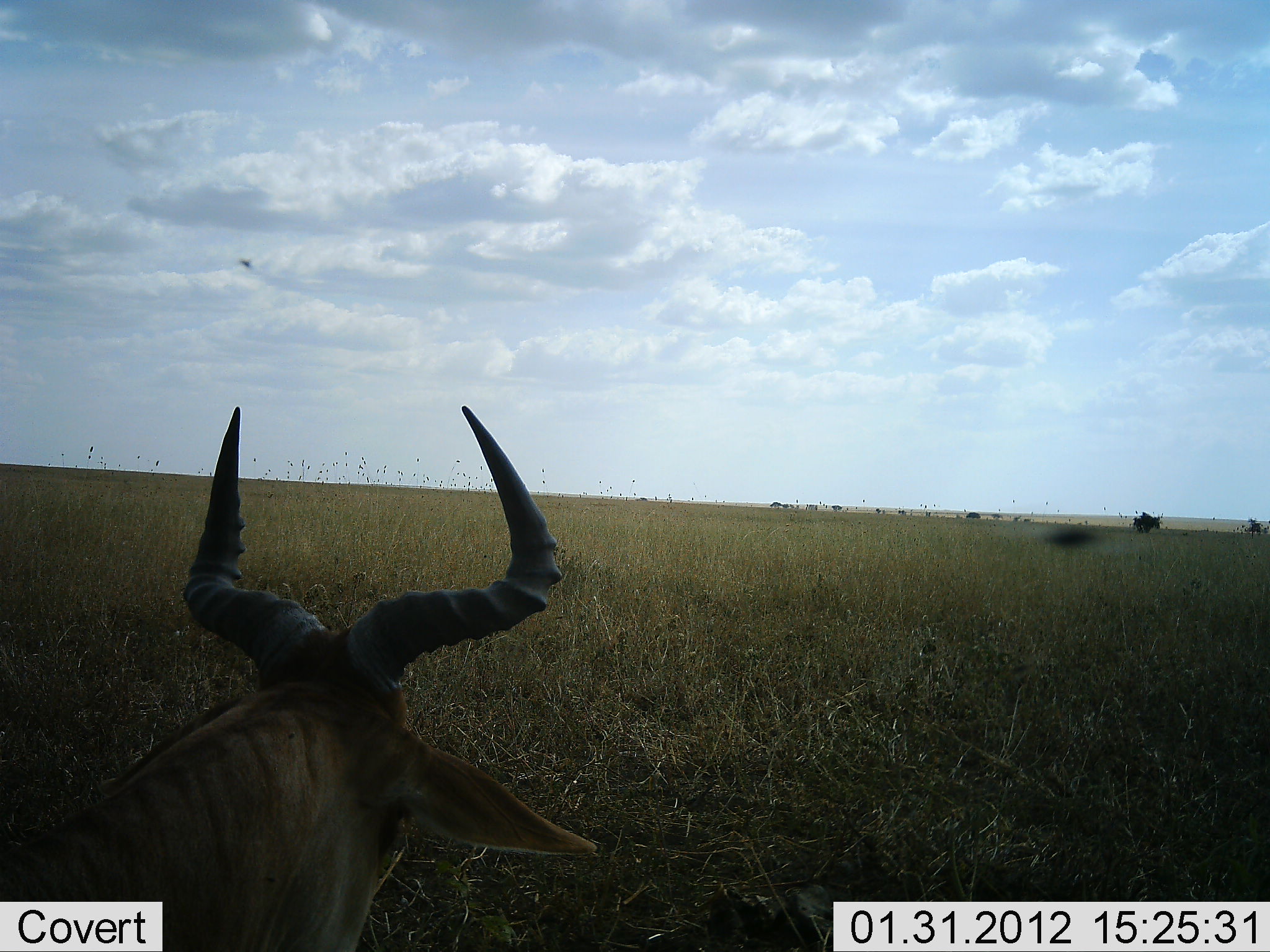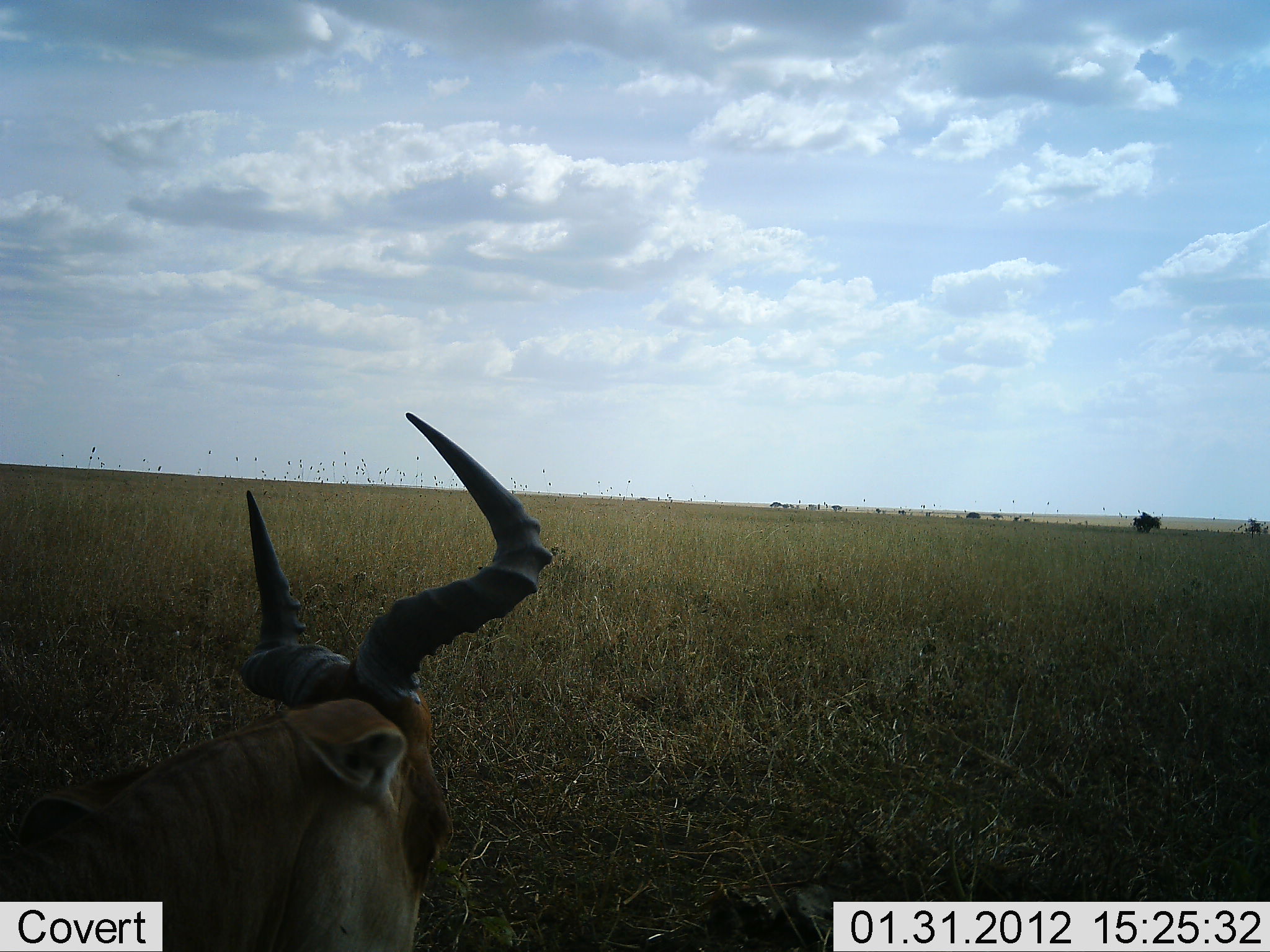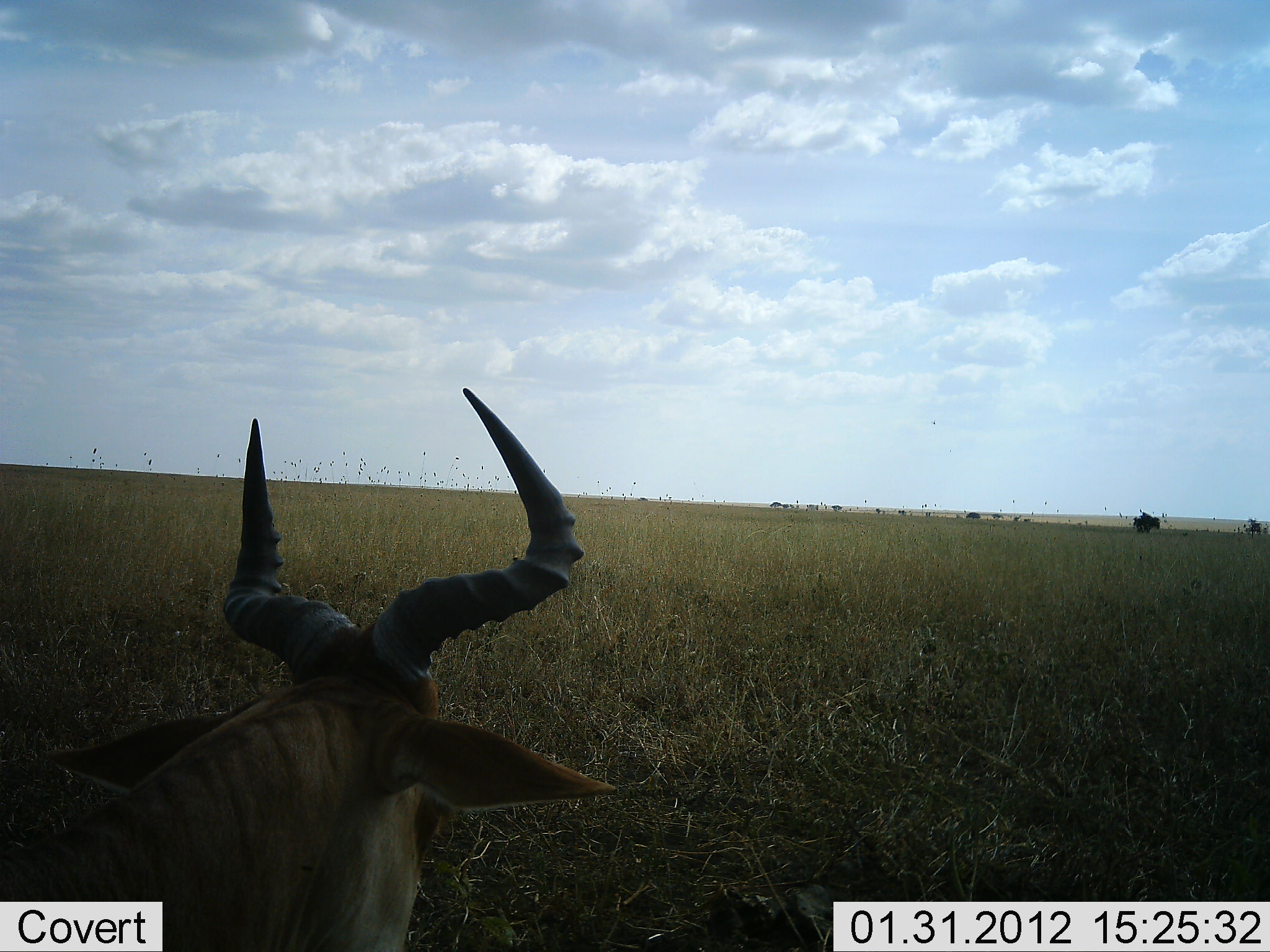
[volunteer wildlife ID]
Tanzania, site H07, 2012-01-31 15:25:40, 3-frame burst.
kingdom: Animalia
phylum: Chordata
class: Mammalia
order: Artiodactyla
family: Bovidae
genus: Alcelaphus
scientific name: Alcelaphus buselaphus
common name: hartebeest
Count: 1.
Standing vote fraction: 22%.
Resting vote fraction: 67%.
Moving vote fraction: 11%.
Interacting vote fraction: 0%.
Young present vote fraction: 0%.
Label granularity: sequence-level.